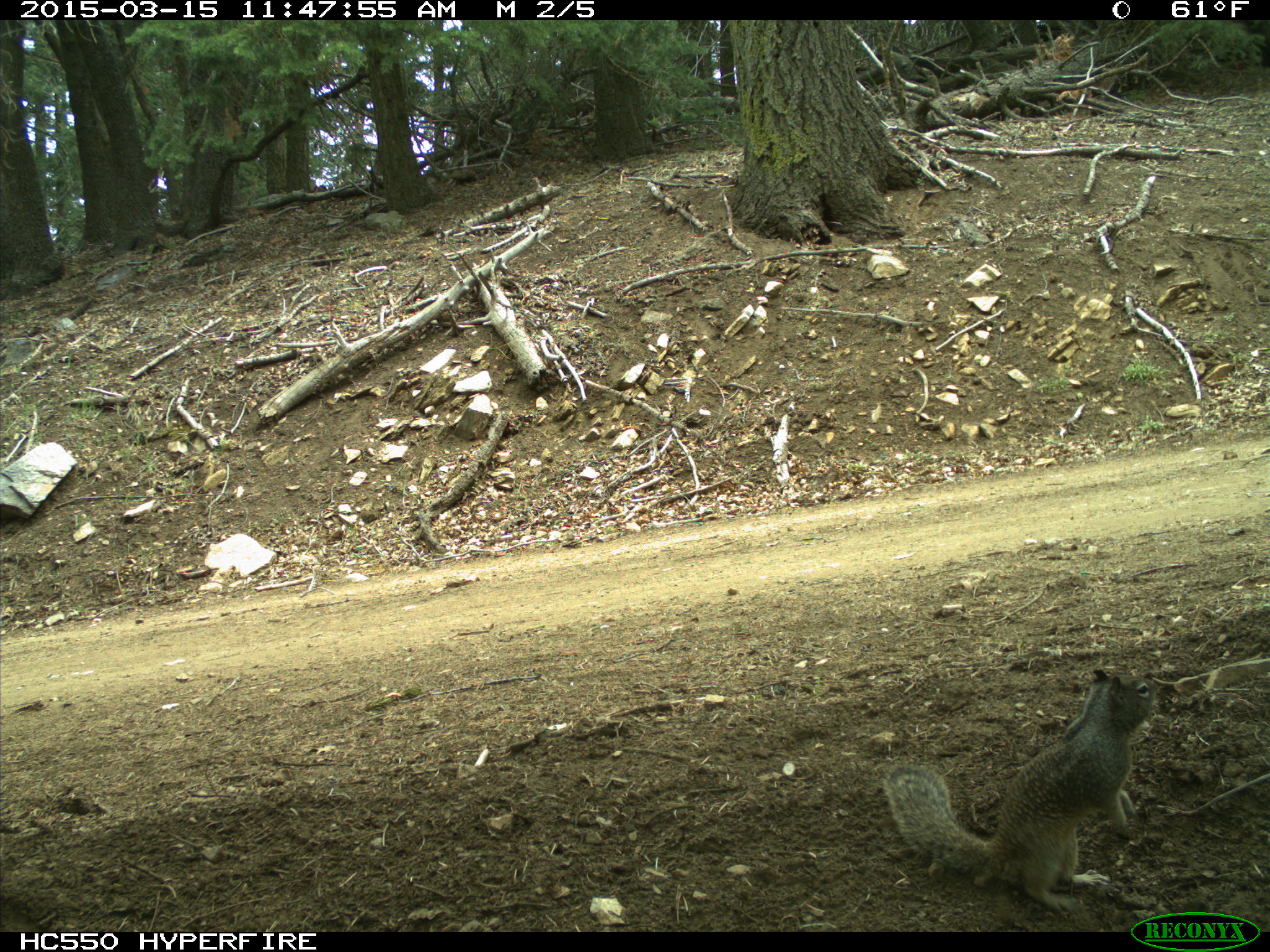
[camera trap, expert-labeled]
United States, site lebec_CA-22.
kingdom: Animalia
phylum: Chordata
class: Mammalia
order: Rodentia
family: Sciuridae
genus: Otospermophilus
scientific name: Otospermophilus beecheyi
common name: california ground squirrel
Otospermophilus beecheyi (california ground squirrel).